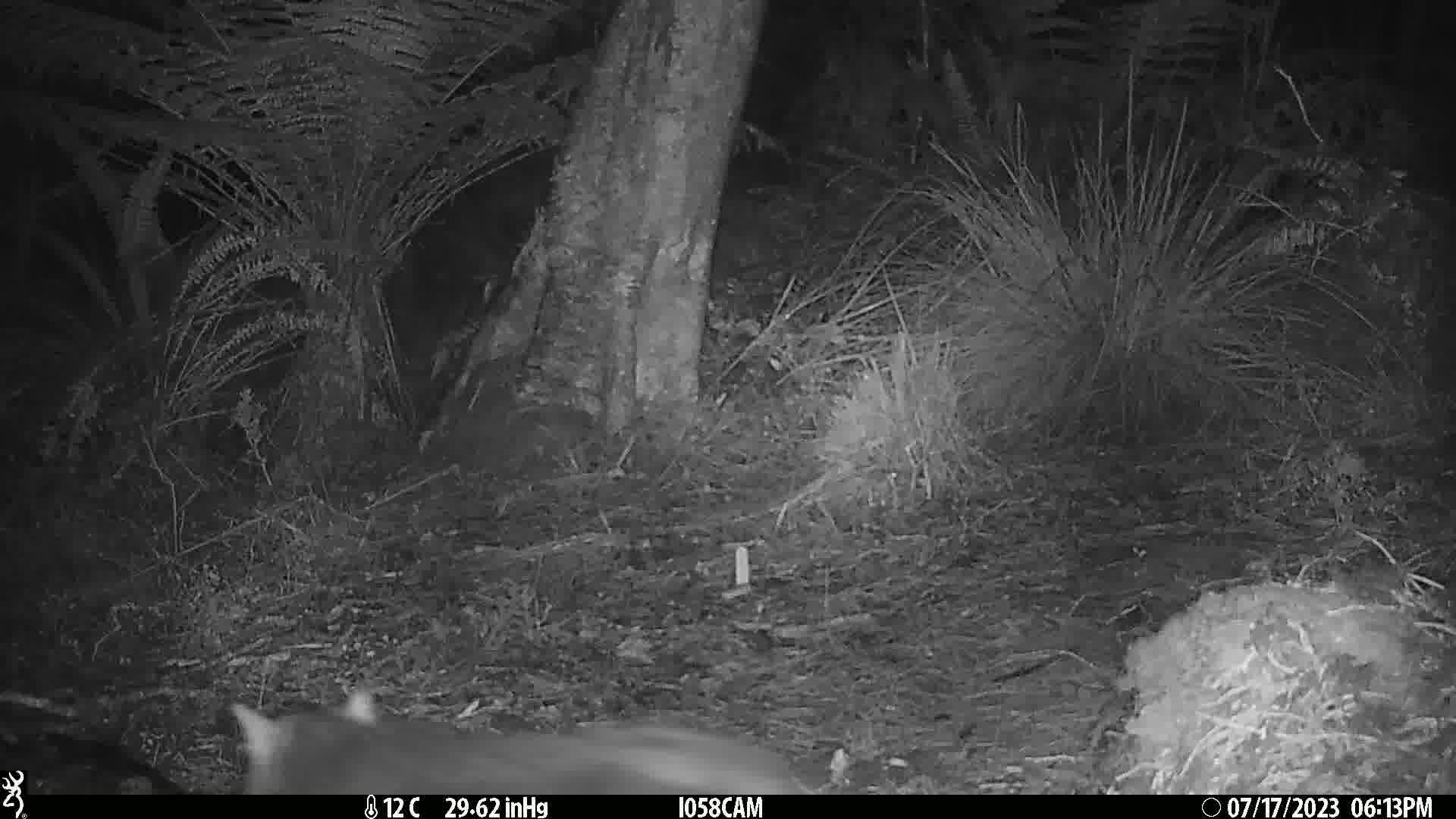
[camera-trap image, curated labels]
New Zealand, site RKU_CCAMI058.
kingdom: Animalia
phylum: Chordata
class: Mammalia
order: Carnivora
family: Felidae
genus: Felis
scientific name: Felis catus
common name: domestic cat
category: cat